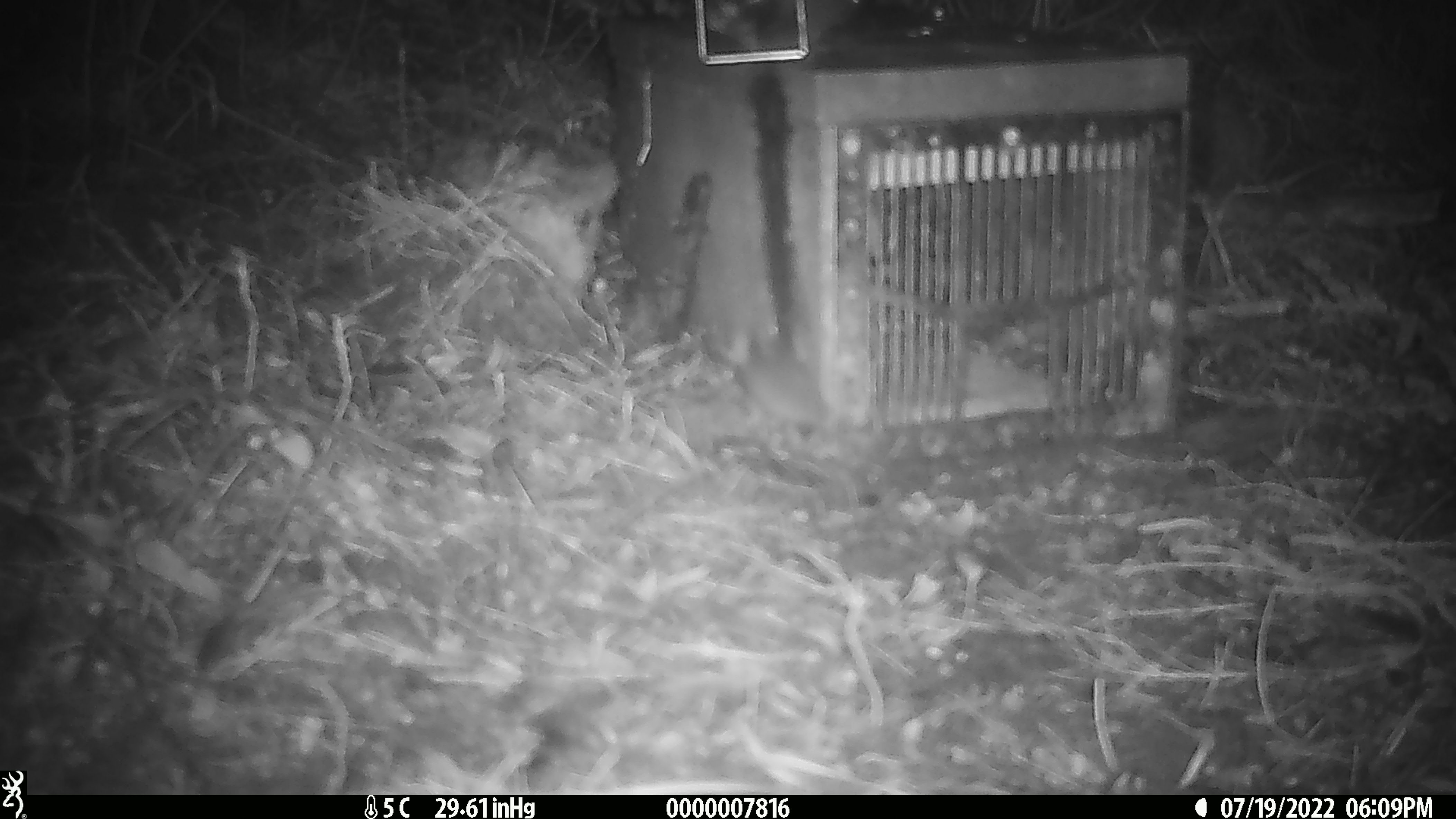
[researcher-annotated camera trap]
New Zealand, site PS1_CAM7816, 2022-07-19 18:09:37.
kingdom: Animalia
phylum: Chordata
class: Mammalia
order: Rodentia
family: Muridae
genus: Mus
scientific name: Mus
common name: mouse